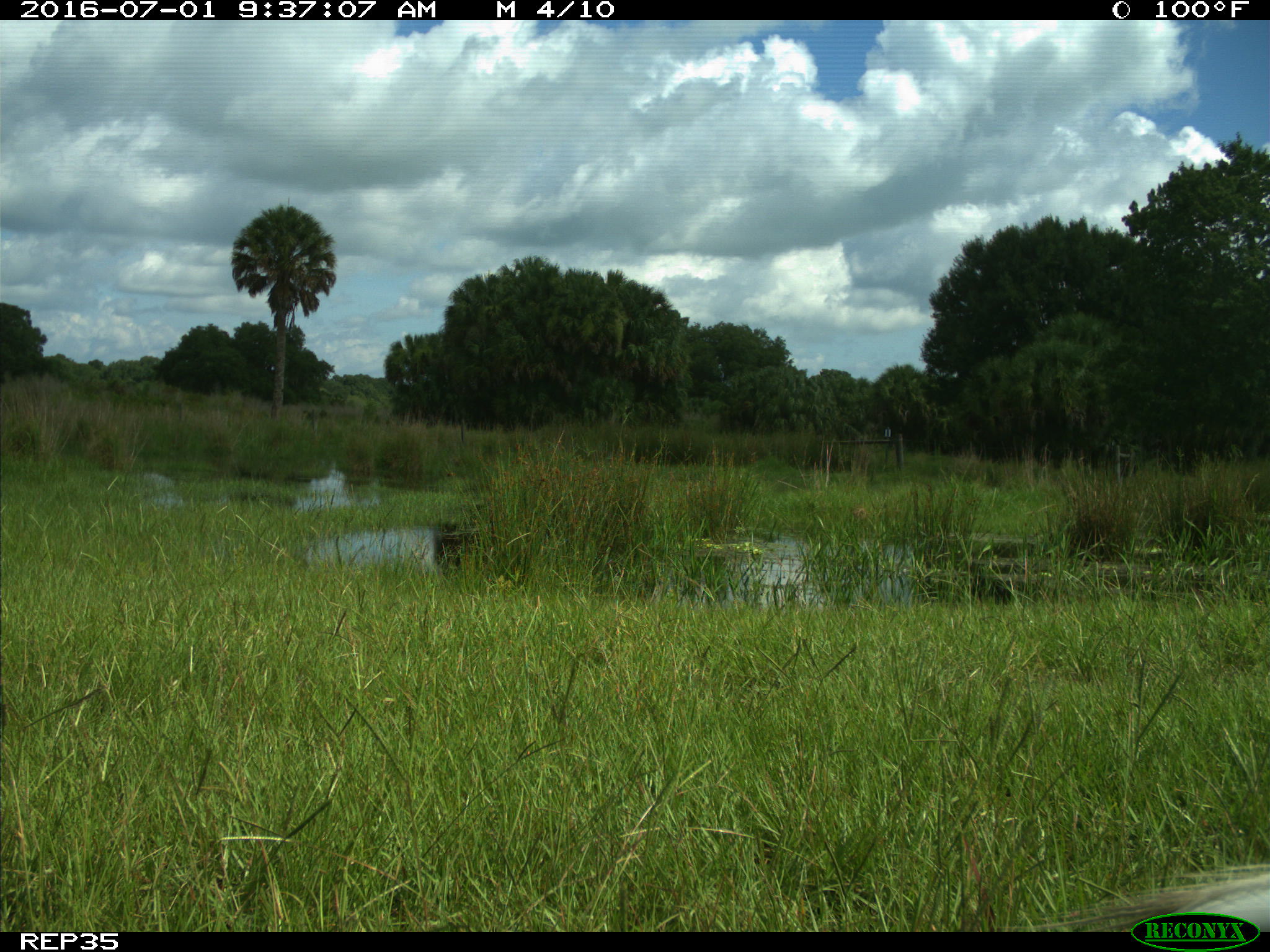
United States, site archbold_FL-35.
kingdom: Animalia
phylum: Chordata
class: Aves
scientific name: Aves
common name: birds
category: unidentified bird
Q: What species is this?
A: Unidentified bird (birds) (Aves).